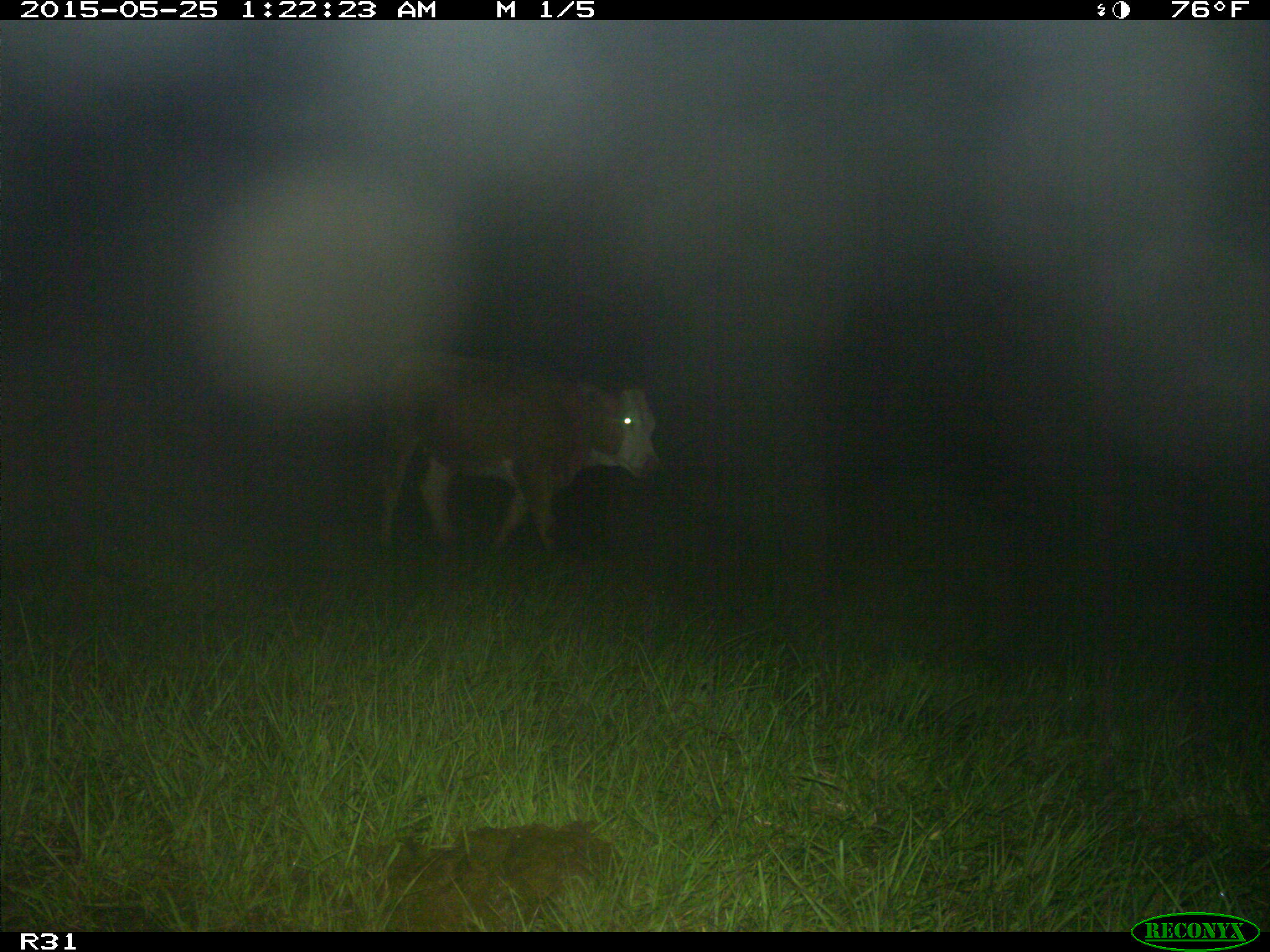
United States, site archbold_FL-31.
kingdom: Animalia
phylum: Chordata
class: Mammalia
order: Artiodactyla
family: Bovidae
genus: Bos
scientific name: Bos taurus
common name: domestic cow